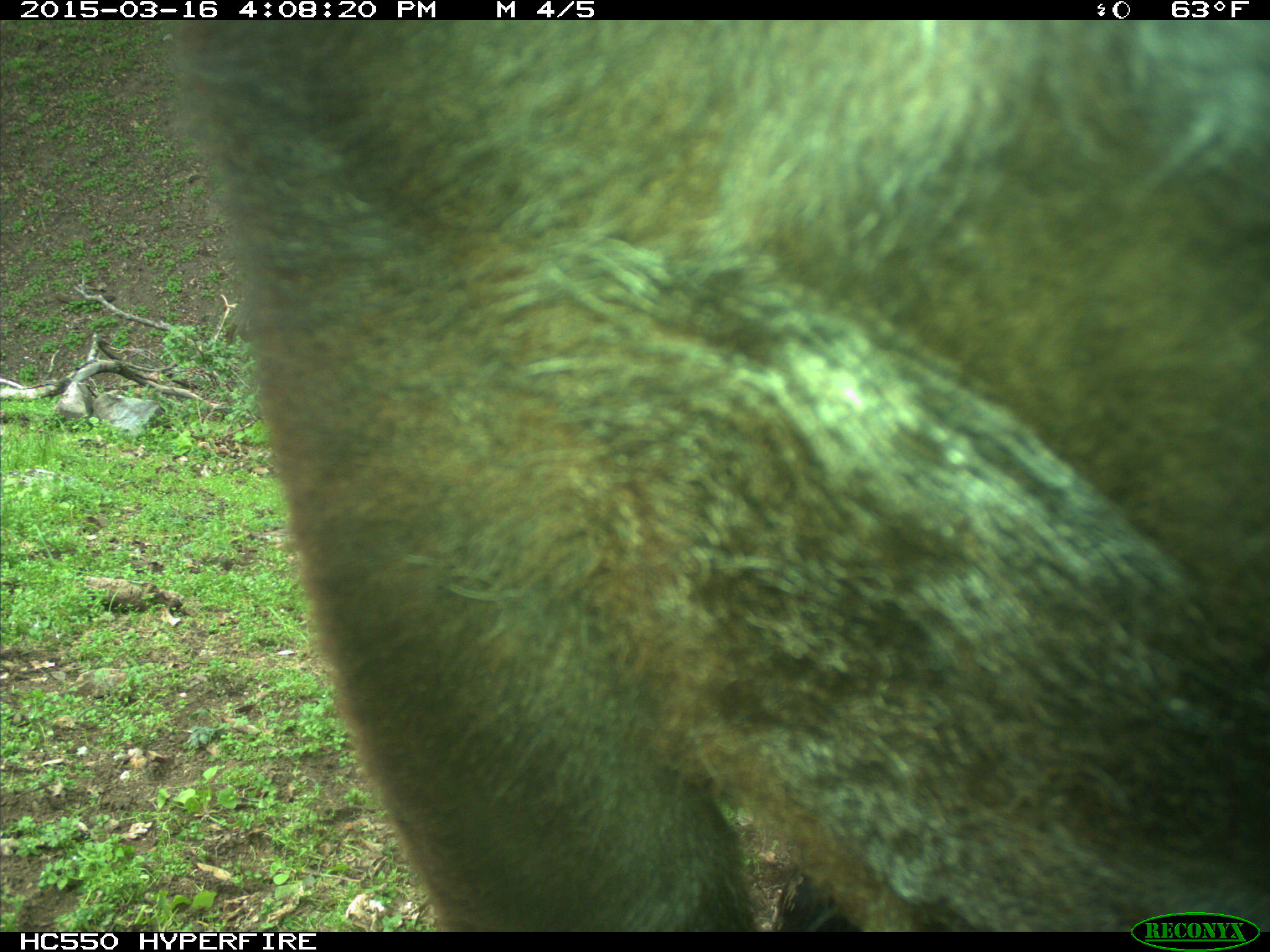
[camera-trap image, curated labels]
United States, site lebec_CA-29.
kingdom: Animalia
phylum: Chordata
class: Mammalia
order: Artiodactyla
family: Bovidae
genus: Bos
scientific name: Bos taurus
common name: domestic cow